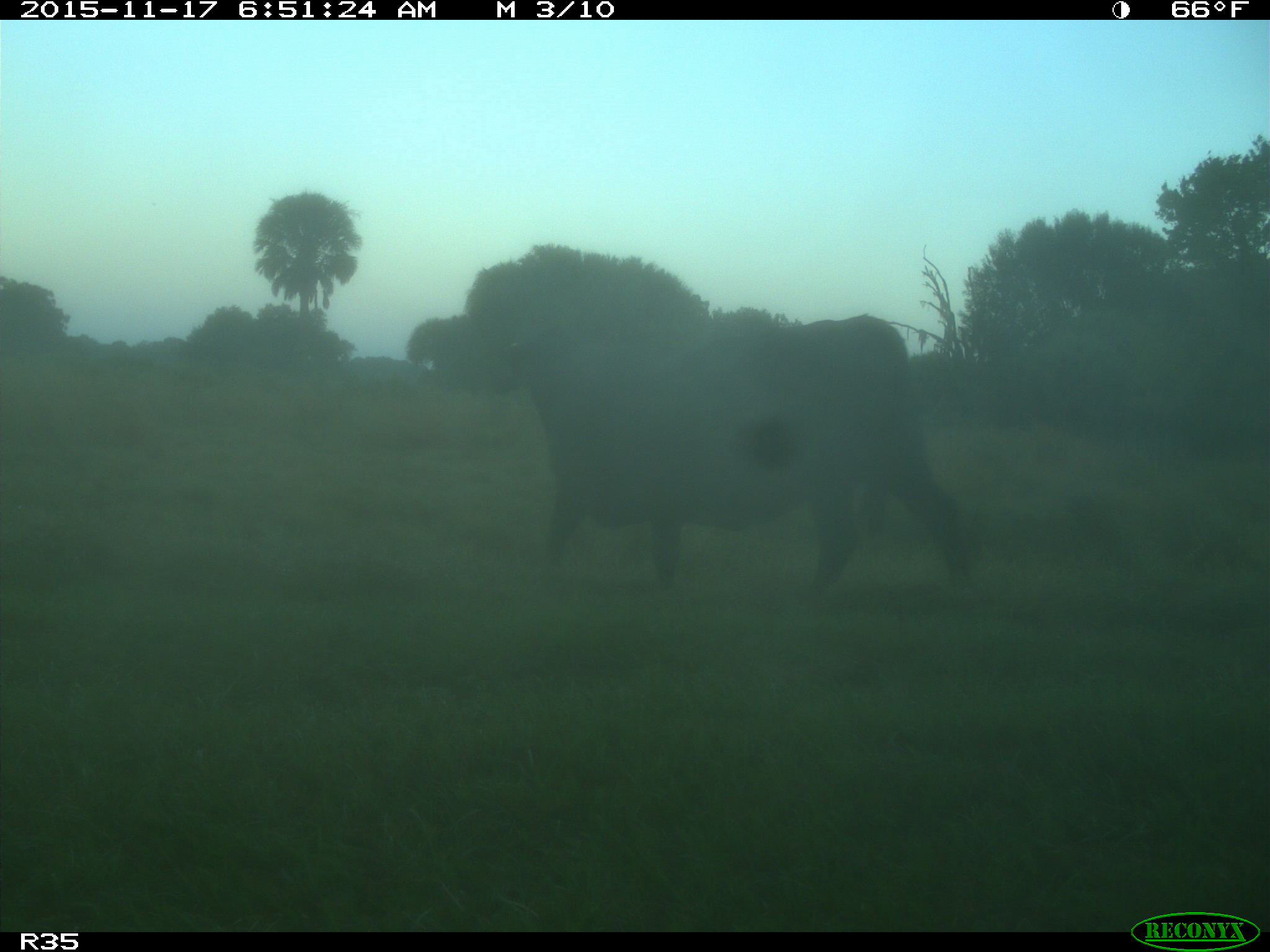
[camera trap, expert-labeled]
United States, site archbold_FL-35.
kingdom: Animalia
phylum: Chordata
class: Mammalia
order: Artiodactyla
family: Bovidae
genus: Bos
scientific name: Bos taurus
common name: domestic cow